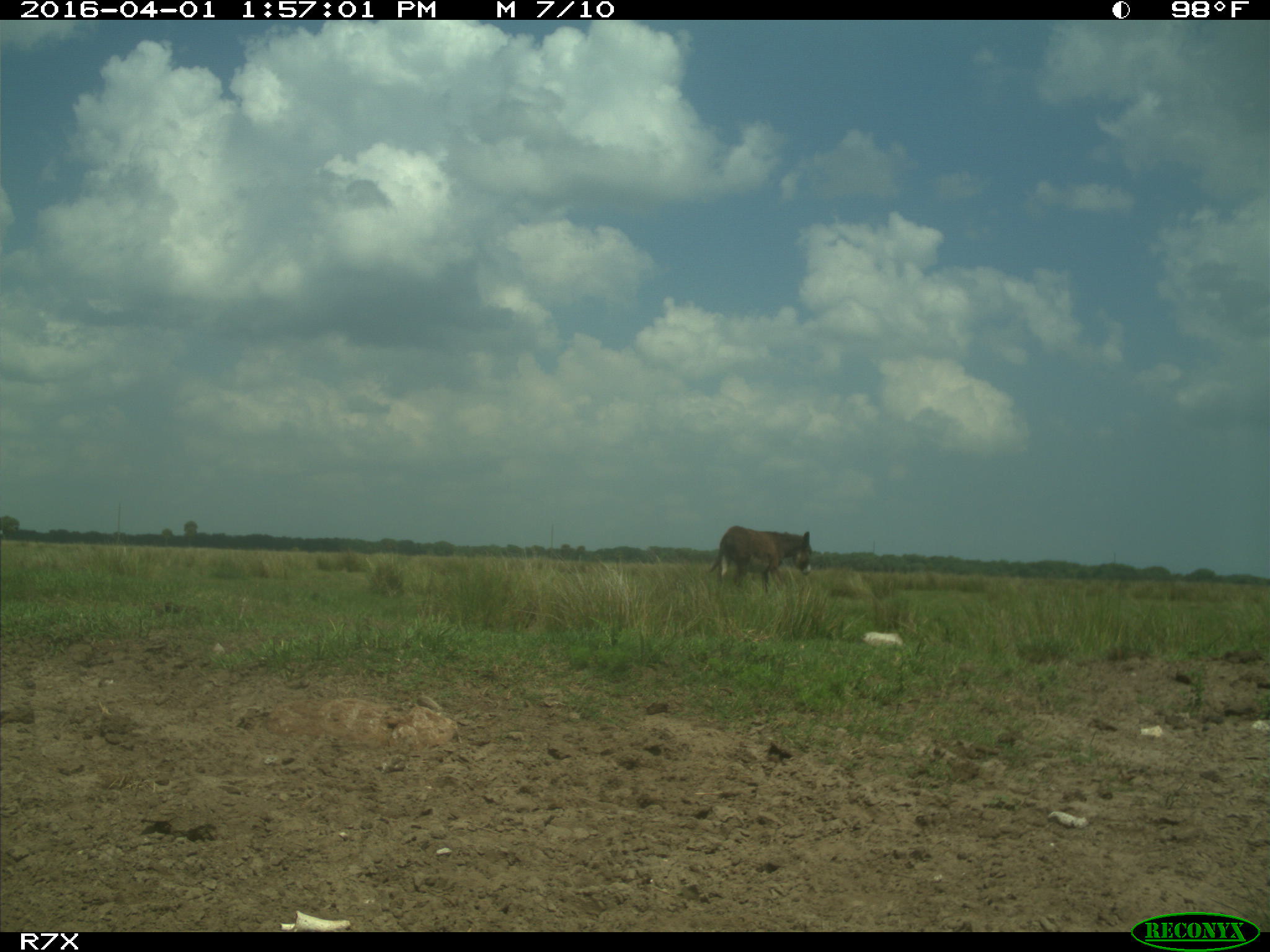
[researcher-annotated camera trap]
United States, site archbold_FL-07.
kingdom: Animalia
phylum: Chordata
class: Mammalia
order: Perissodactyla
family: Equidae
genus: Equus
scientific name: Equus africanus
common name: african wild ass